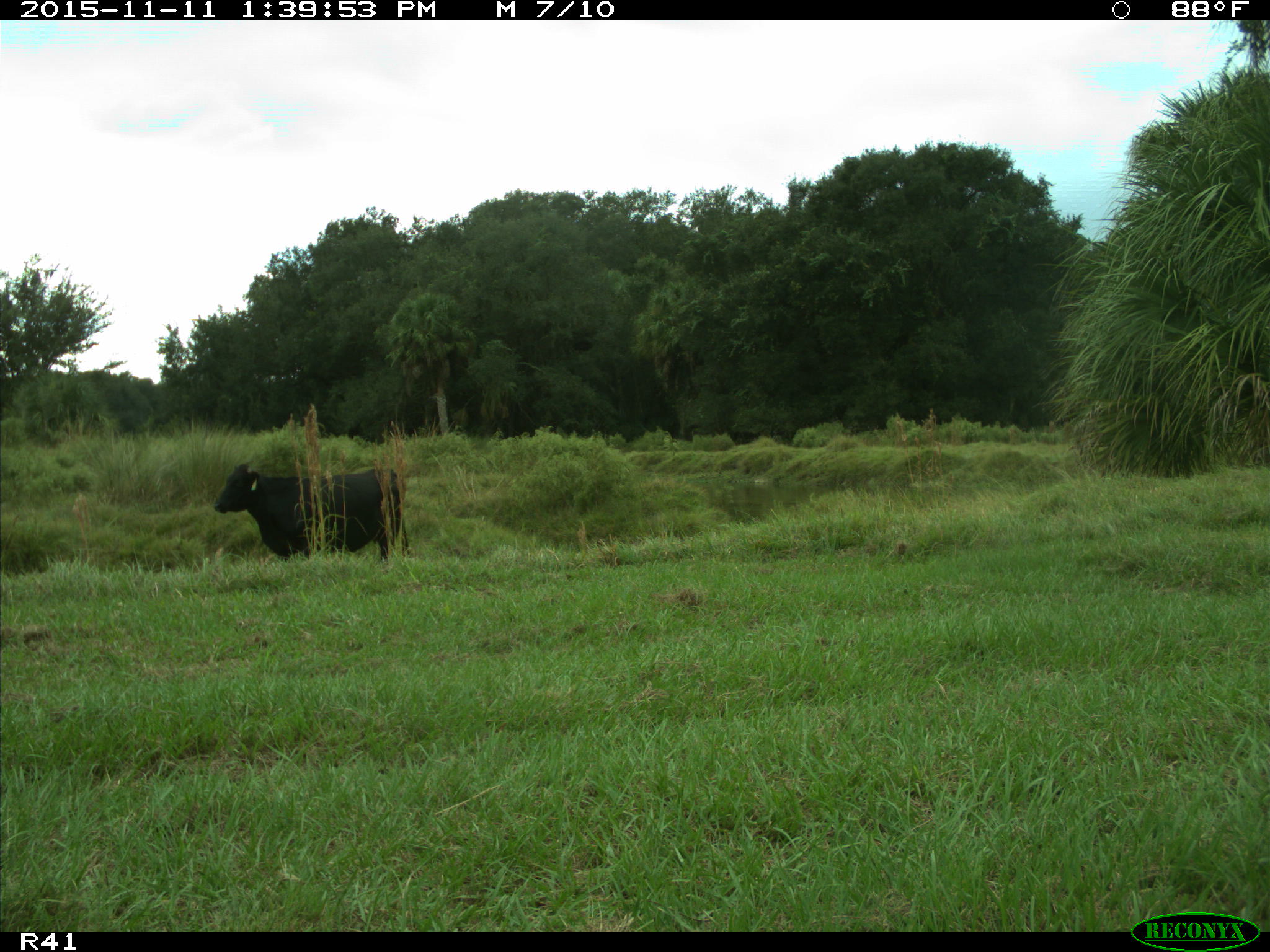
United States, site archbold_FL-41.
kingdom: Animalia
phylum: Chordata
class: Mammalia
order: Artiodactyla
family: Bovidae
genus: Bos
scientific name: Bos taurus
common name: domestic cow